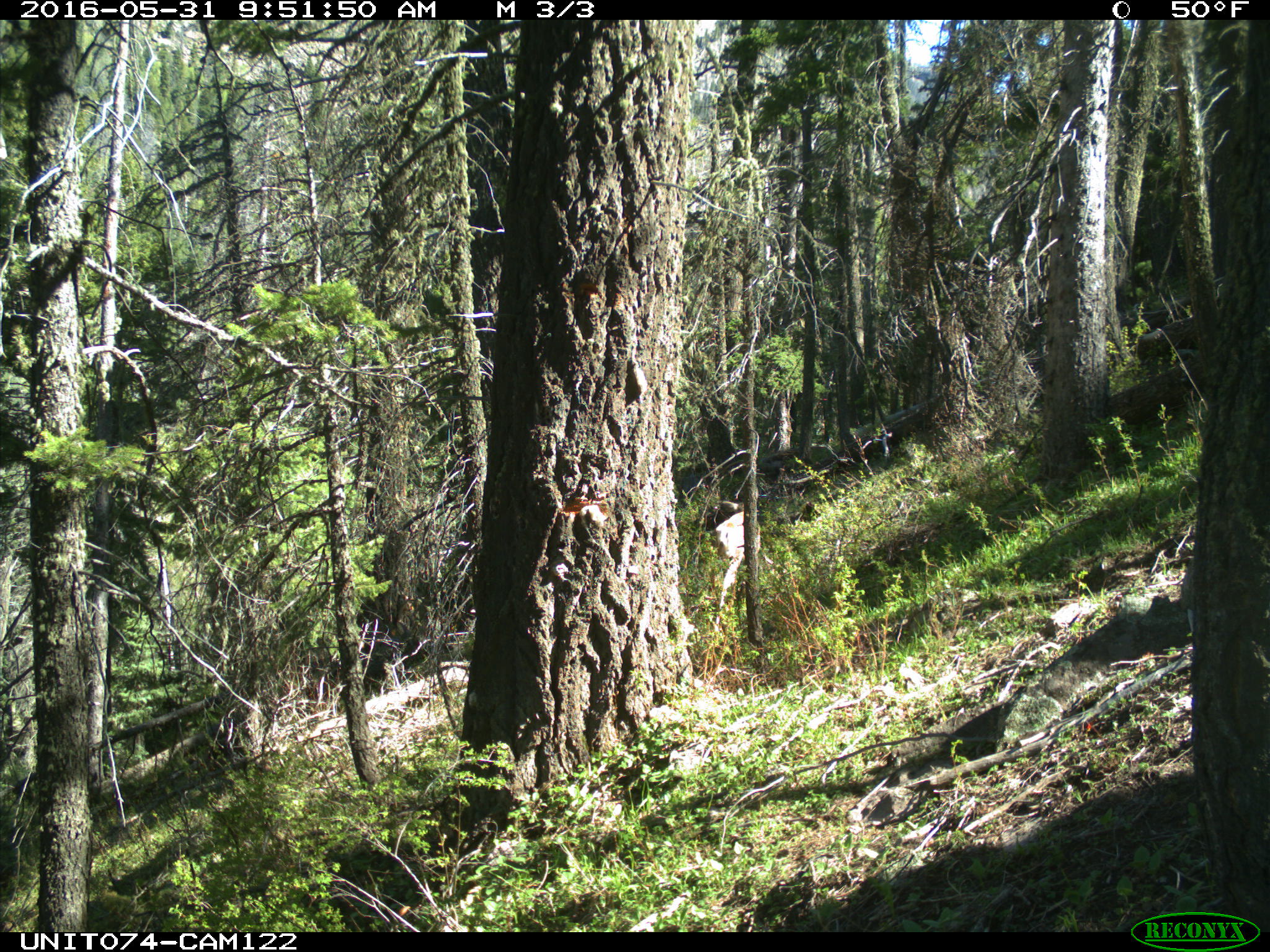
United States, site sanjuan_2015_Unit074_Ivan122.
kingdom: Animalia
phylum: Chordata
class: Mammalia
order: Artiodactyla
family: Cervidae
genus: Odocoileus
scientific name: Odocoileus hemionus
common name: mule deer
Odocoileus hemionus (mule deer).